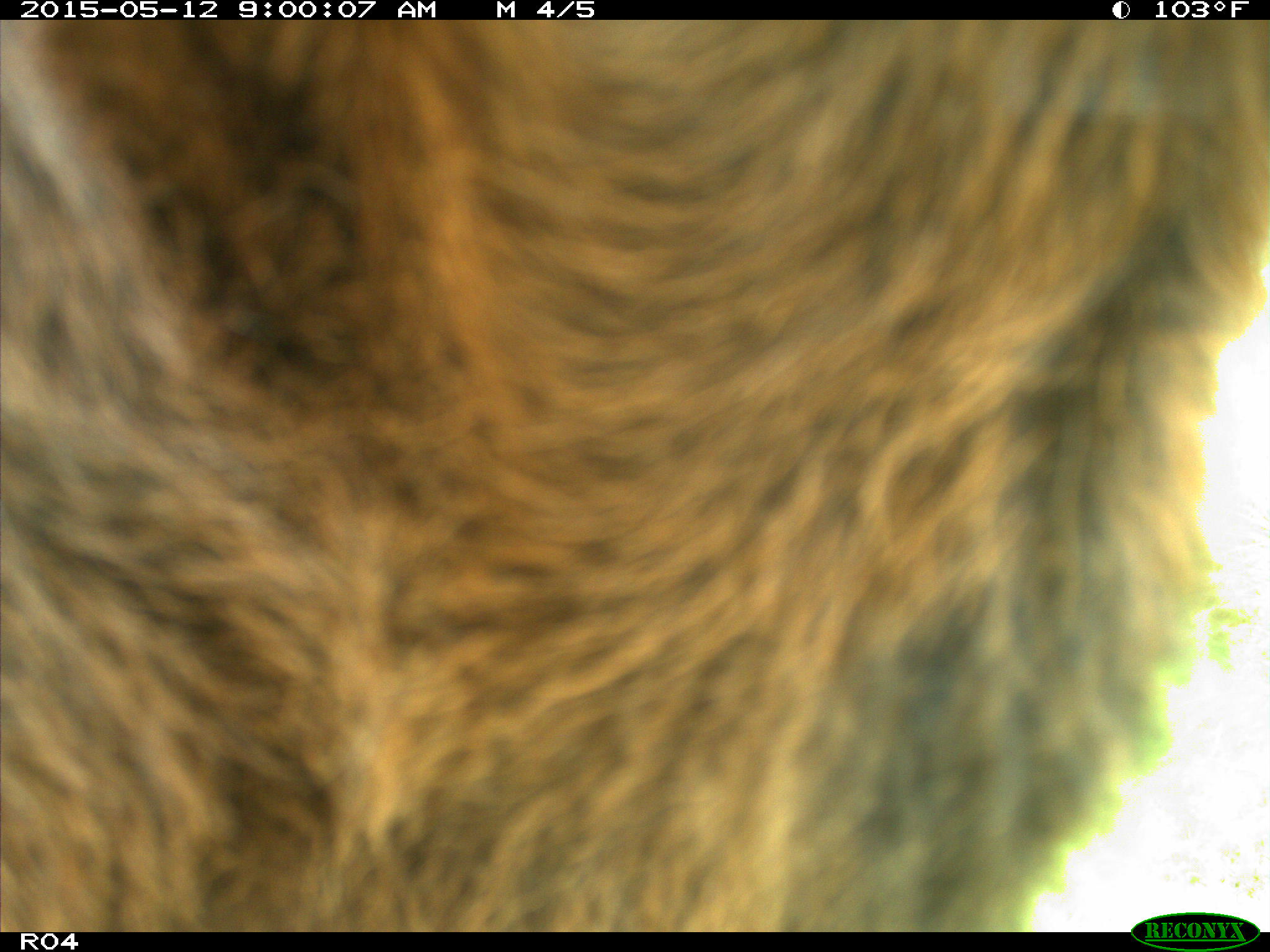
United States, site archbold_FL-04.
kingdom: Animalia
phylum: Chordata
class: Mammalia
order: Artiodactyla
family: Bovidae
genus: Bos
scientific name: Bos taurus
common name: domestic cow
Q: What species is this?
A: Bos taurus (domestic cow).